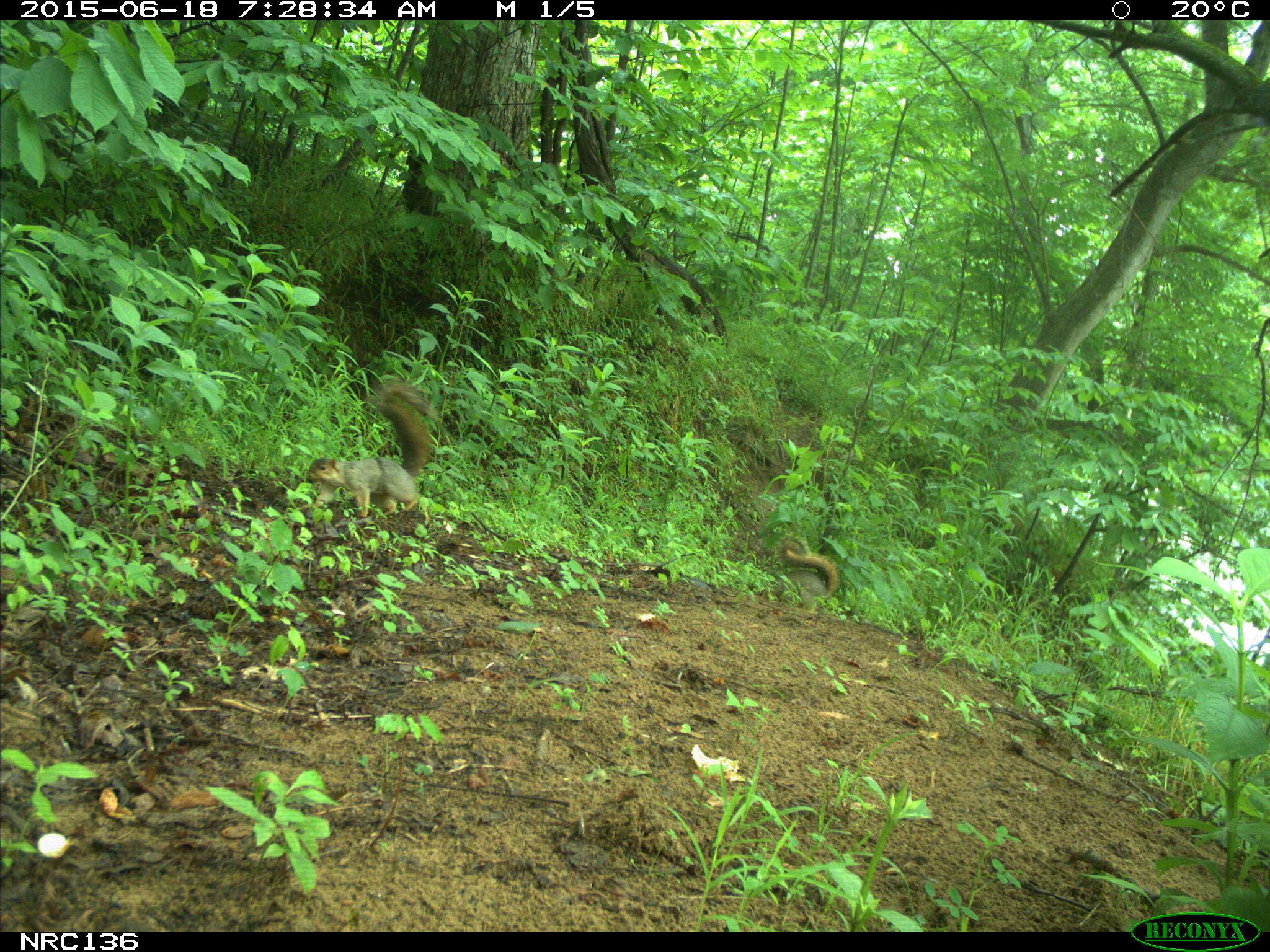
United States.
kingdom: Animalia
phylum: Chordata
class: Mammalia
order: Rodentia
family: Sciuridae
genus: Sciurus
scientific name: Sciurus niger cinereus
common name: eastern fox squirrel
Eastern Fox Squirrel (Sciurus niger cinereus).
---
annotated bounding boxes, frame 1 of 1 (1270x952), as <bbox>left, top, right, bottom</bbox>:
Eastern Fox Squirrel: <bbox>296, 376, 451, 520</bbox>; <bbox>757, 527, 848, 612</bbox>